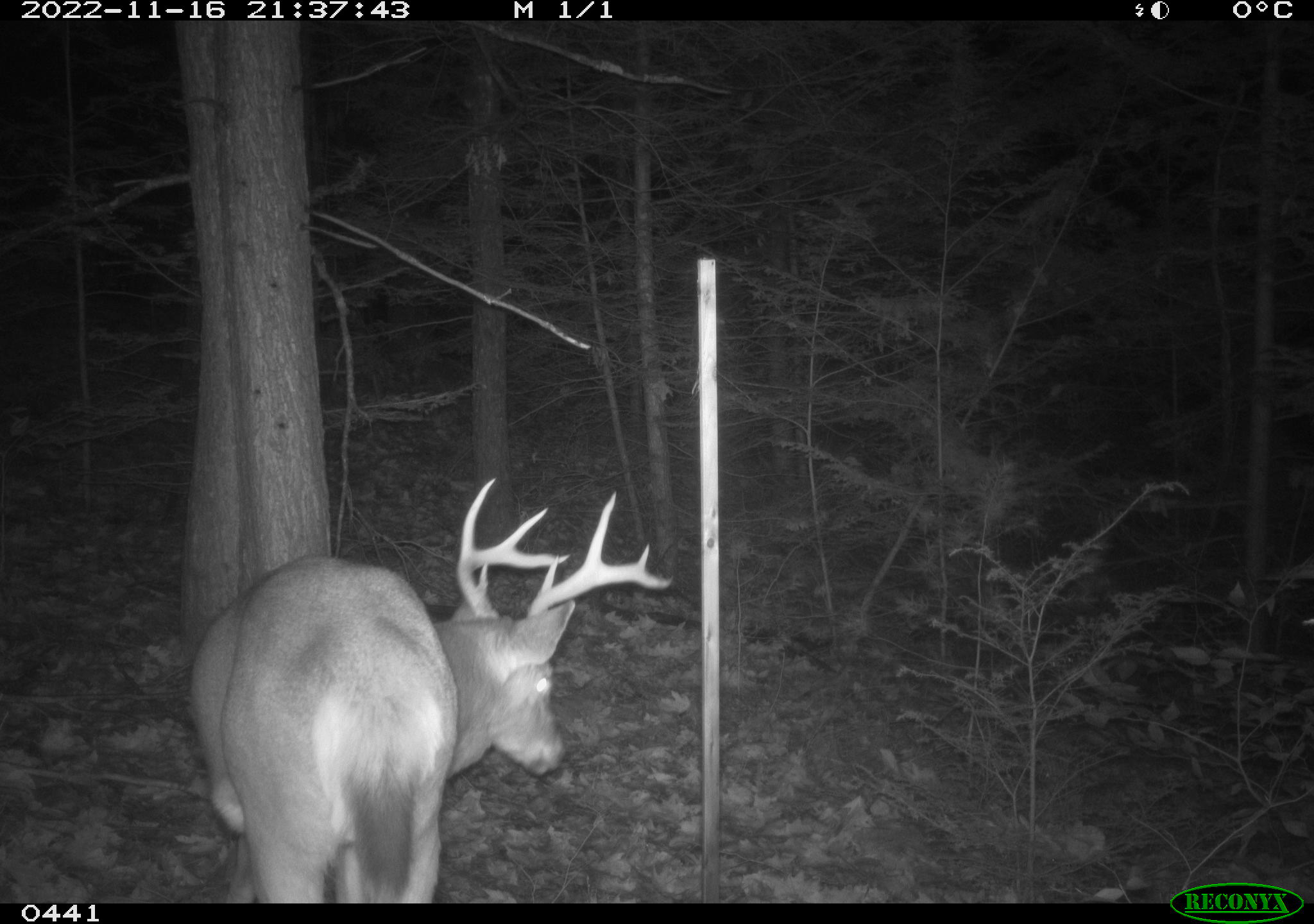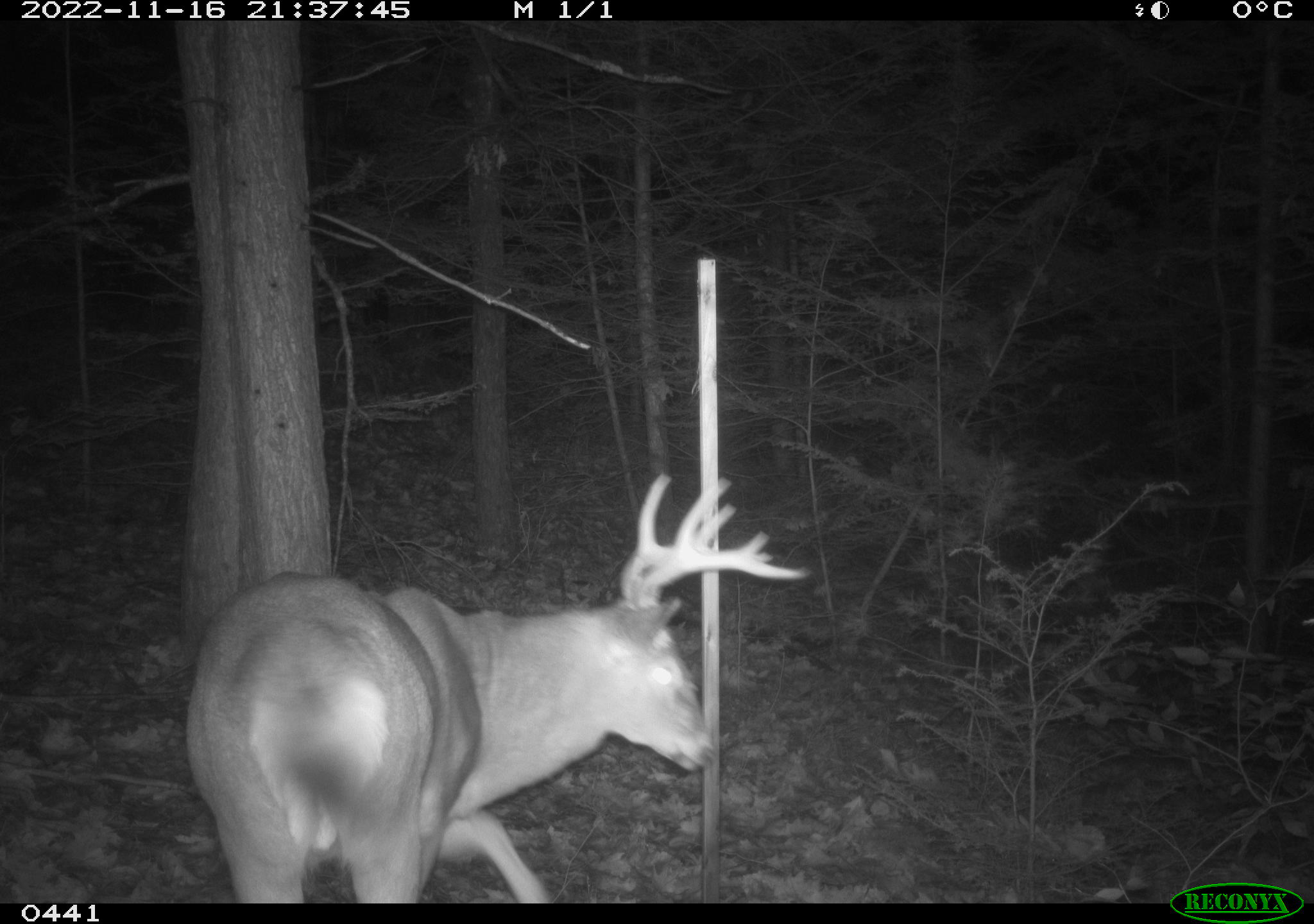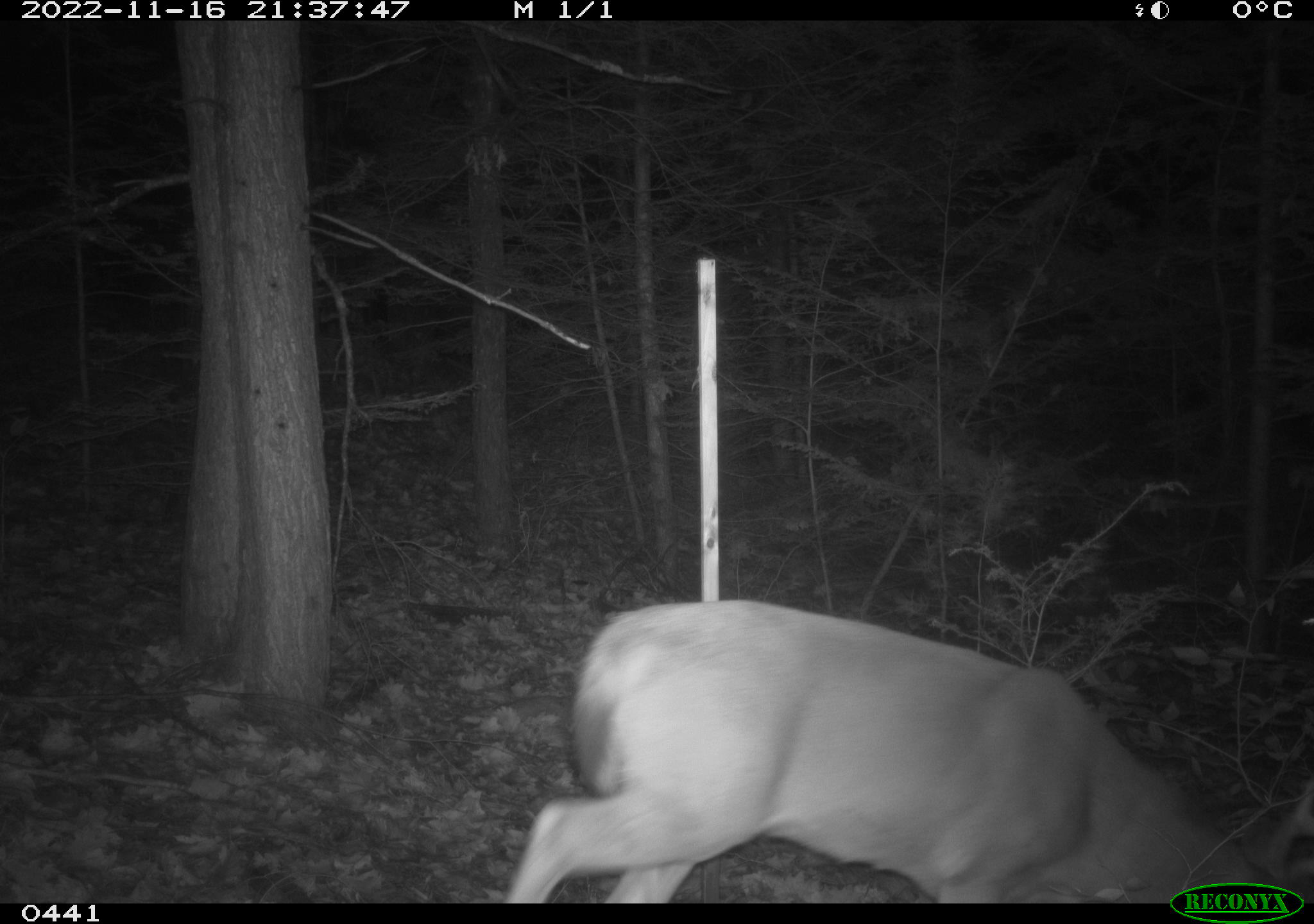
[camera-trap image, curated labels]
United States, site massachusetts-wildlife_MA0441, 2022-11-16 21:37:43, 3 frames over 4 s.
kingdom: Animalia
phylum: Chordata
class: Mammalia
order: Artiodactyla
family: Cervidae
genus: Odocoileus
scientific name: Odocoileus virginianus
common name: white-tailed deer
White-tailed deer (Odocoileus virginianus).